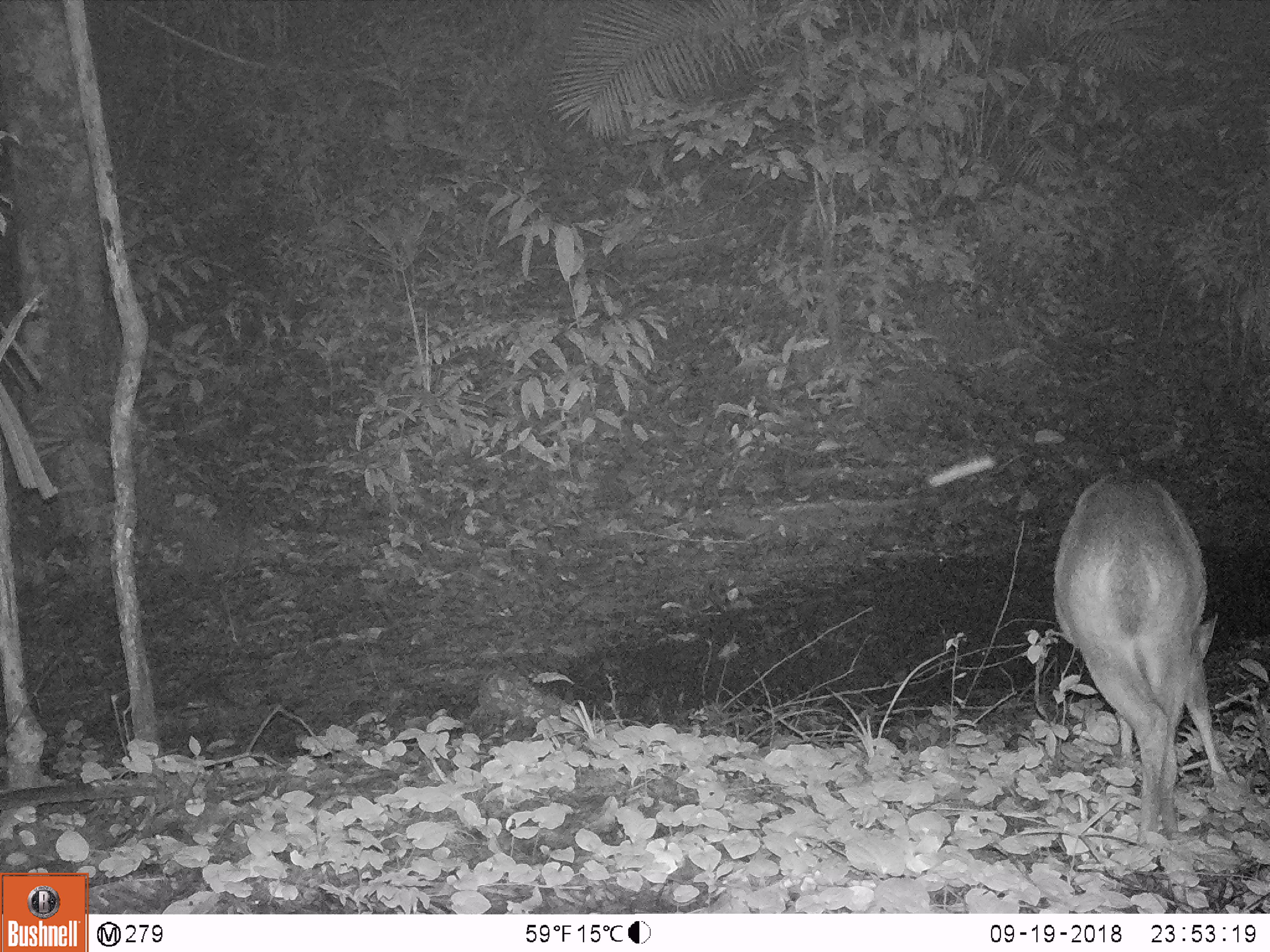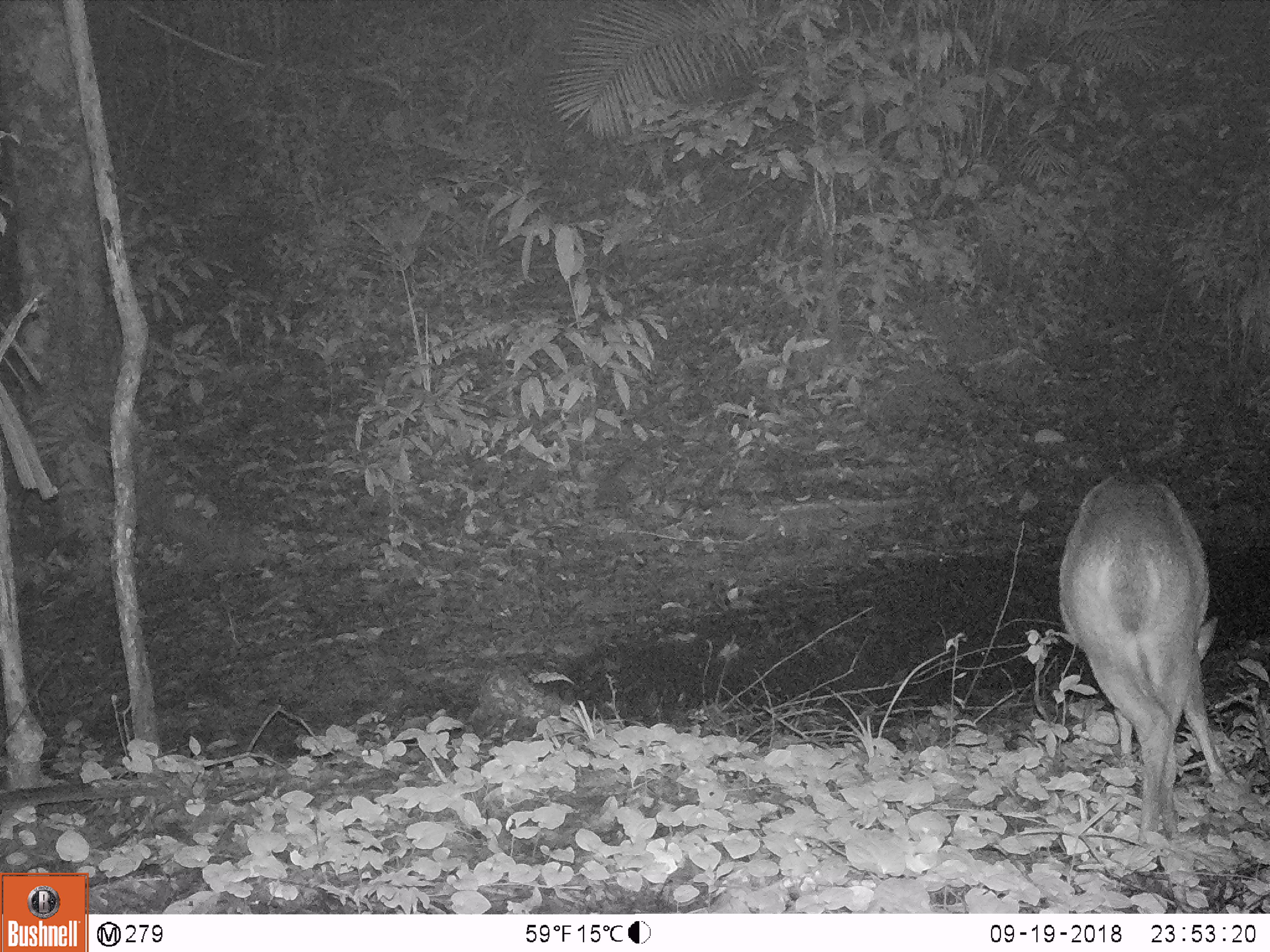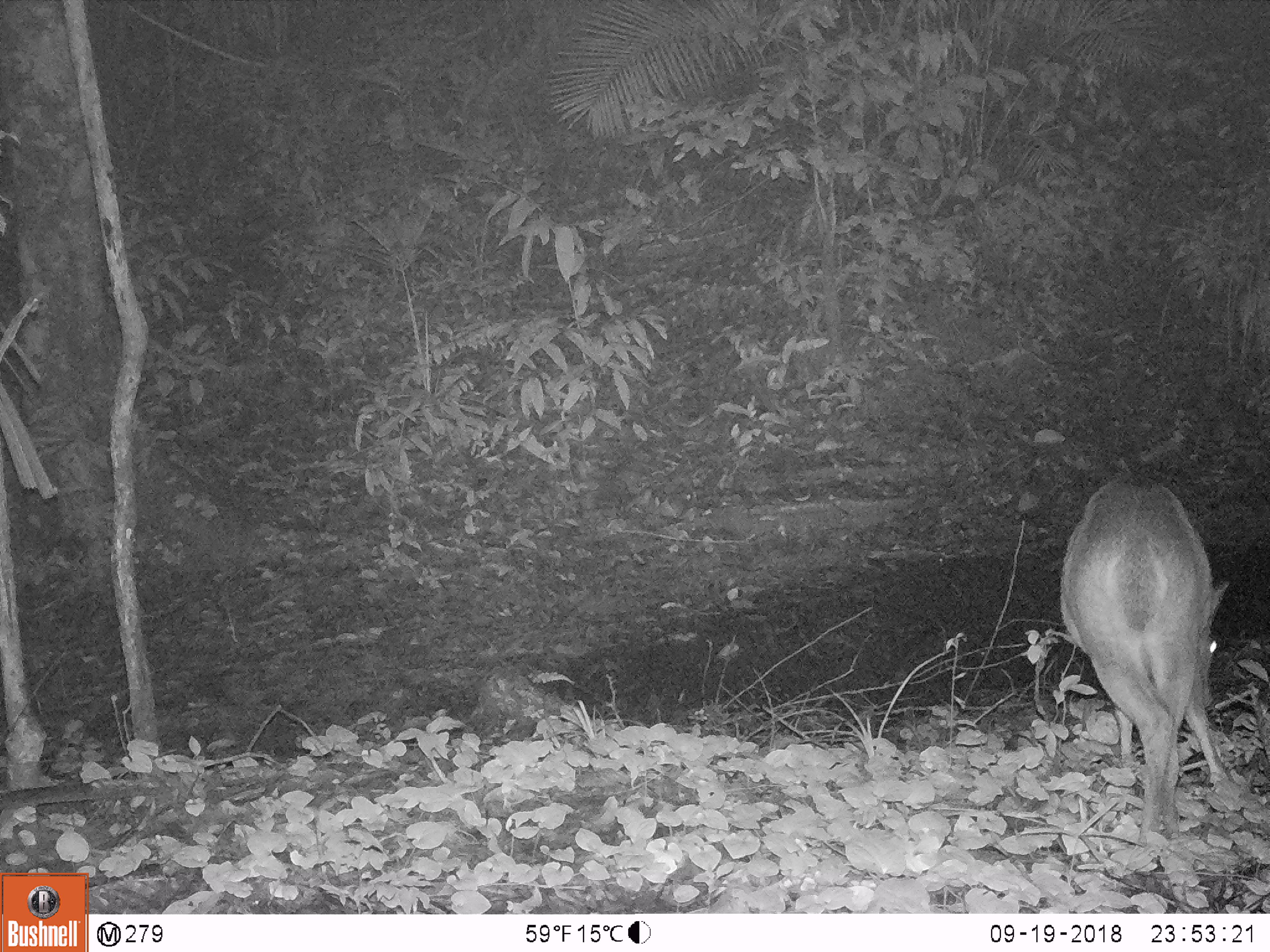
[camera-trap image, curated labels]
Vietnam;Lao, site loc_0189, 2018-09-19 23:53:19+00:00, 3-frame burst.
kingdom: Animalia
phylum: Chordata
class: Mammalia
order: Artiodactyla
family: Cervidae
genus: Muntiacus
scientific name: Muntiacus vuquangensis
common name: large-antlered muntjac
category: large antlered muntjac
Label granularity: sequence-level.